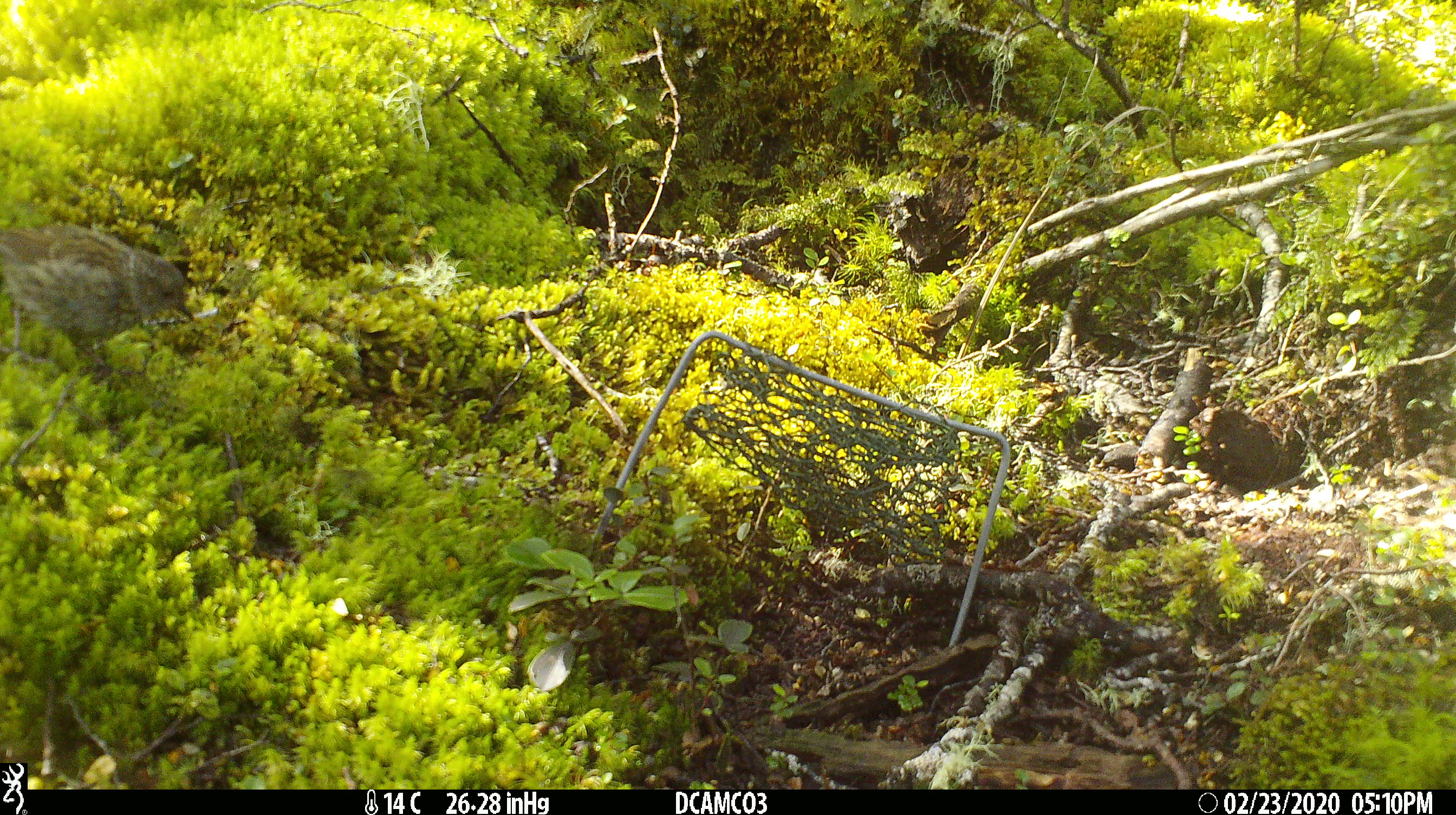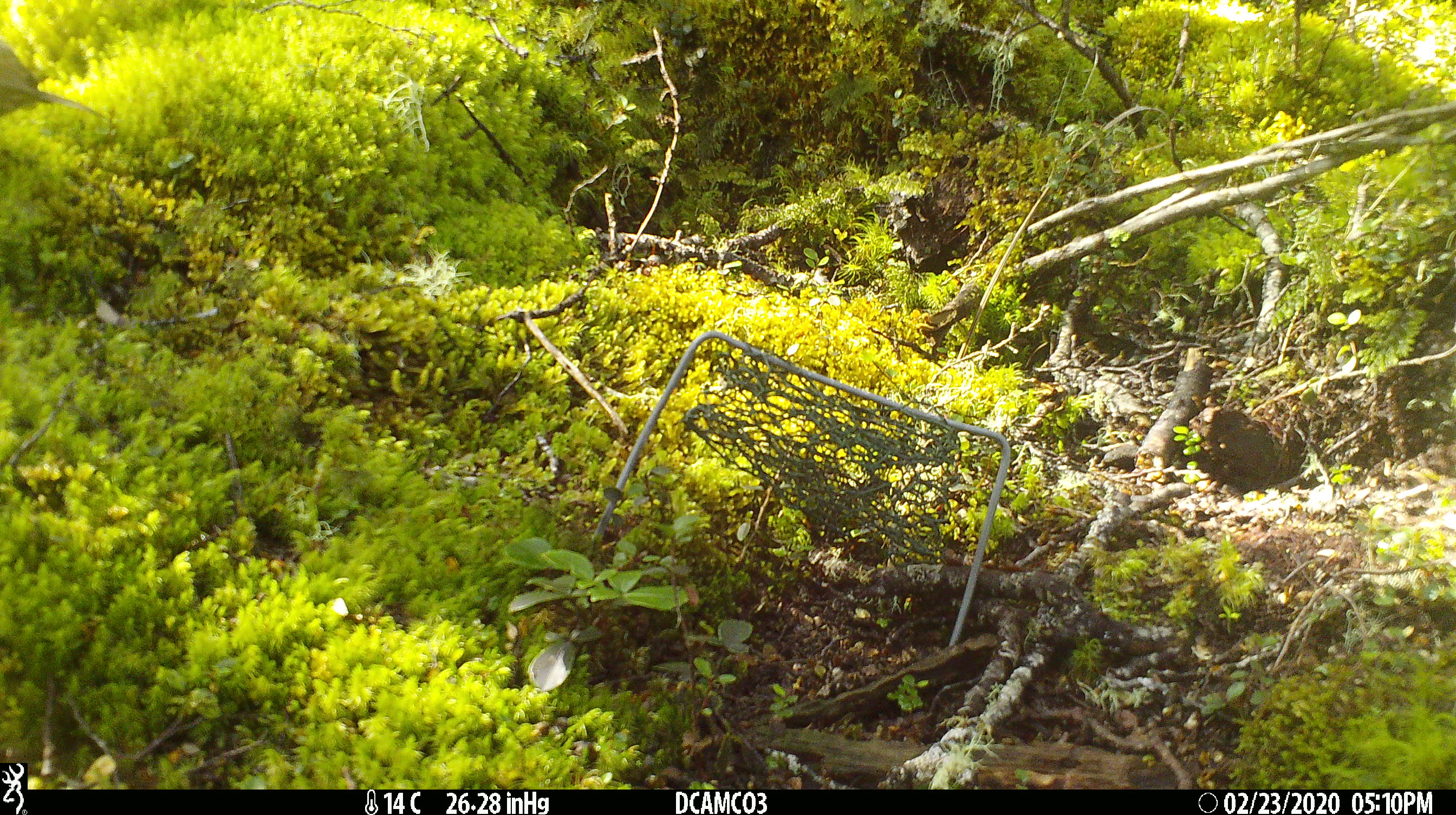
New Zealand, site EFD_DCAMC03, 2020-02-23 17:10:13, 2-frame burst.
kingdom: Animalia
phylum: Chordata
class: Aves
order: Passeriformes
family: Prunellidae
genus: Prunella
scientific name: Prunella modularis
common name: dunnock